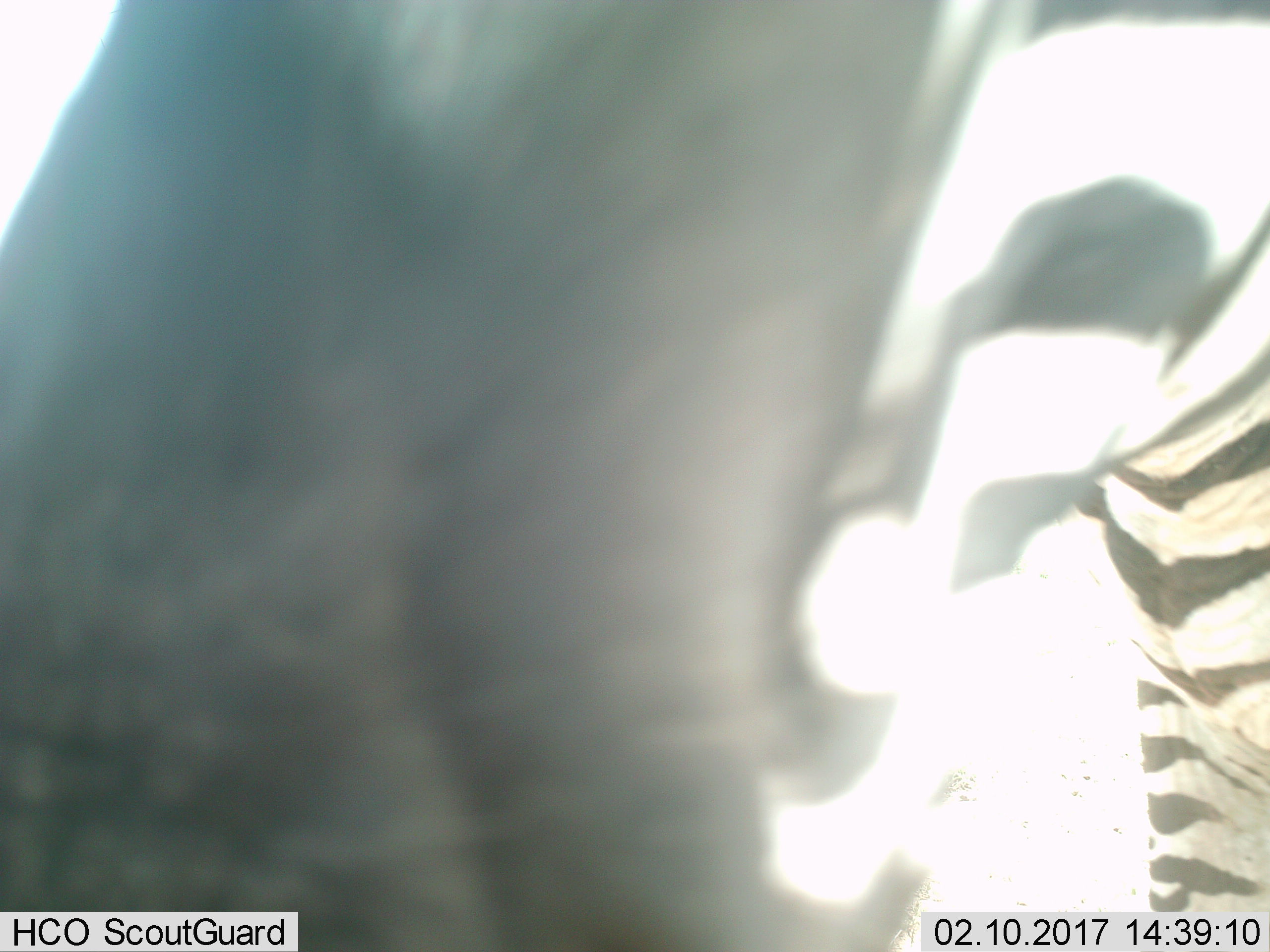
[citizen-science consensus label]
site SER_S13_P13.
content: unidentified animal